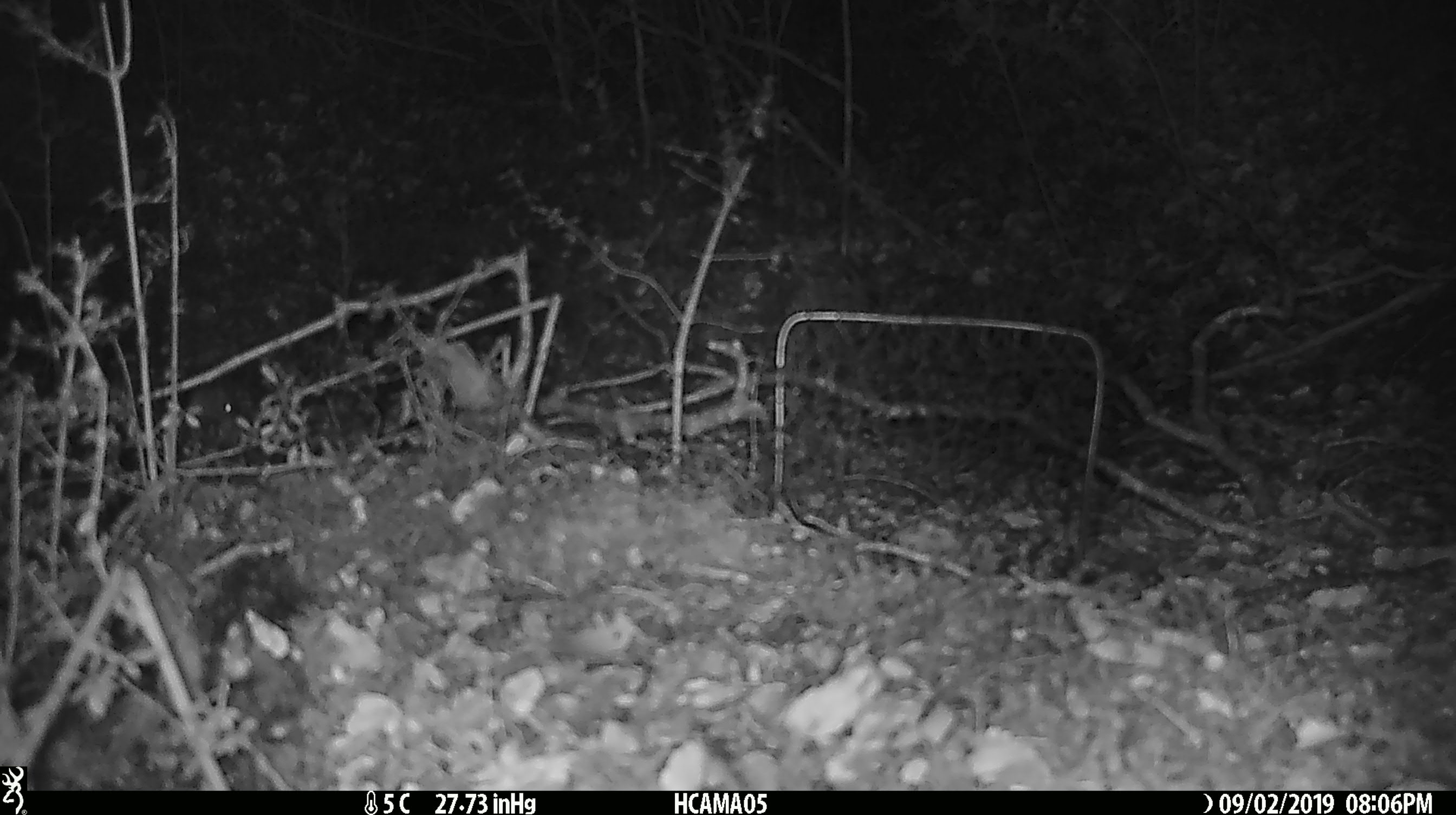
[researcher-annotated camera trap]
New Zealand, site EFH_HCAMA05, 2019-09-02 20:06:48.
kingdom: Animalia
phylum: Chordata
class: Mammalia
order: Rodentia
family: Muridae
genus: Mus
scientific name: Mus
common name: mouse